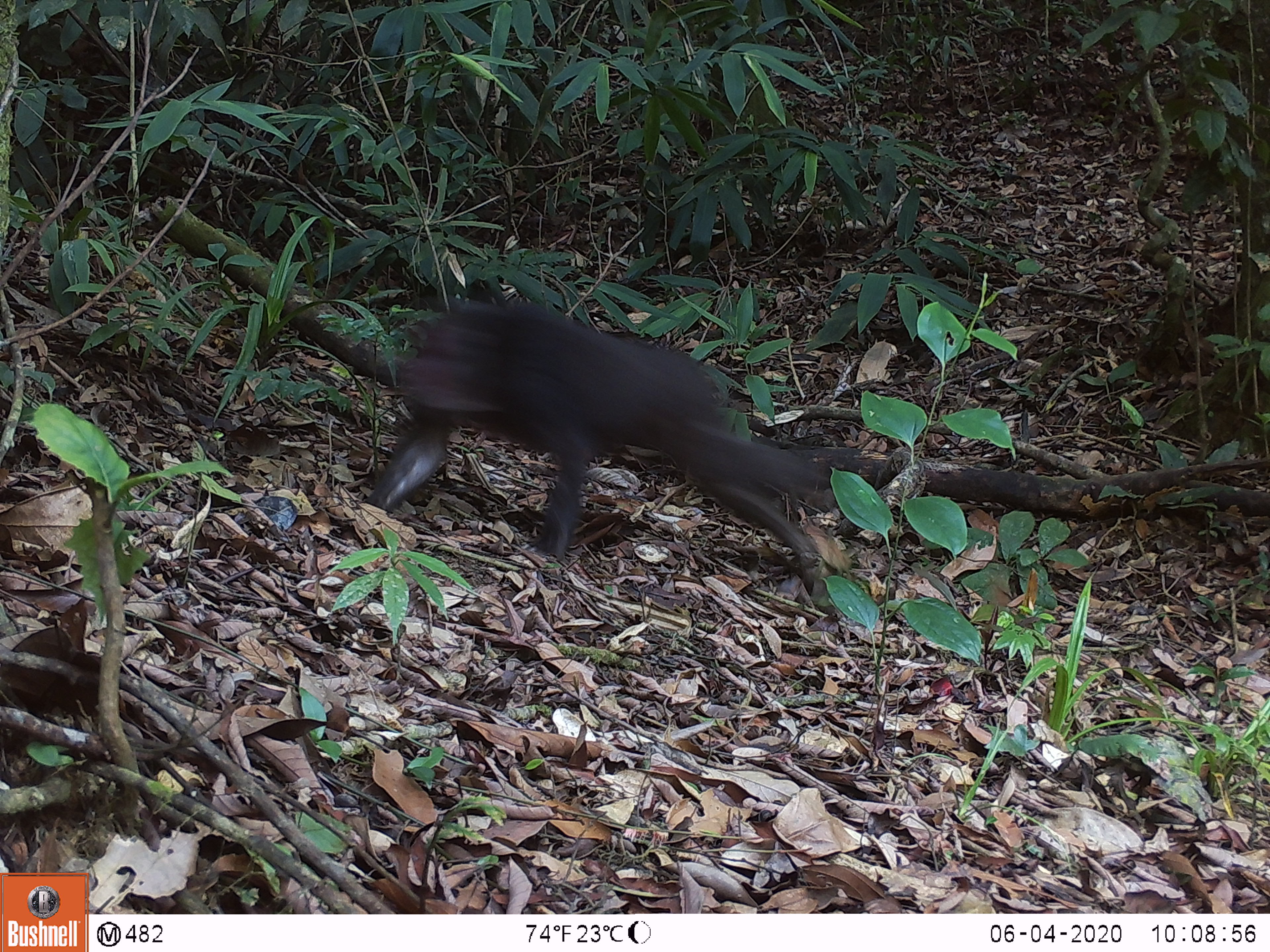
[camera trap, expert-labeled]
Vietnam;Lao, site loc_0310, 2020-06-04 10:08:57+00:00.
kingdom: Animalia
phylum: Chordata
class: Mammalia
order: Primates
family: Cercopithecidae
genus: Macaca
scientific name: Macaca arctoides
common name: stump-tailed macaque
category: stump tailed macaque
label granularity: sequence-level